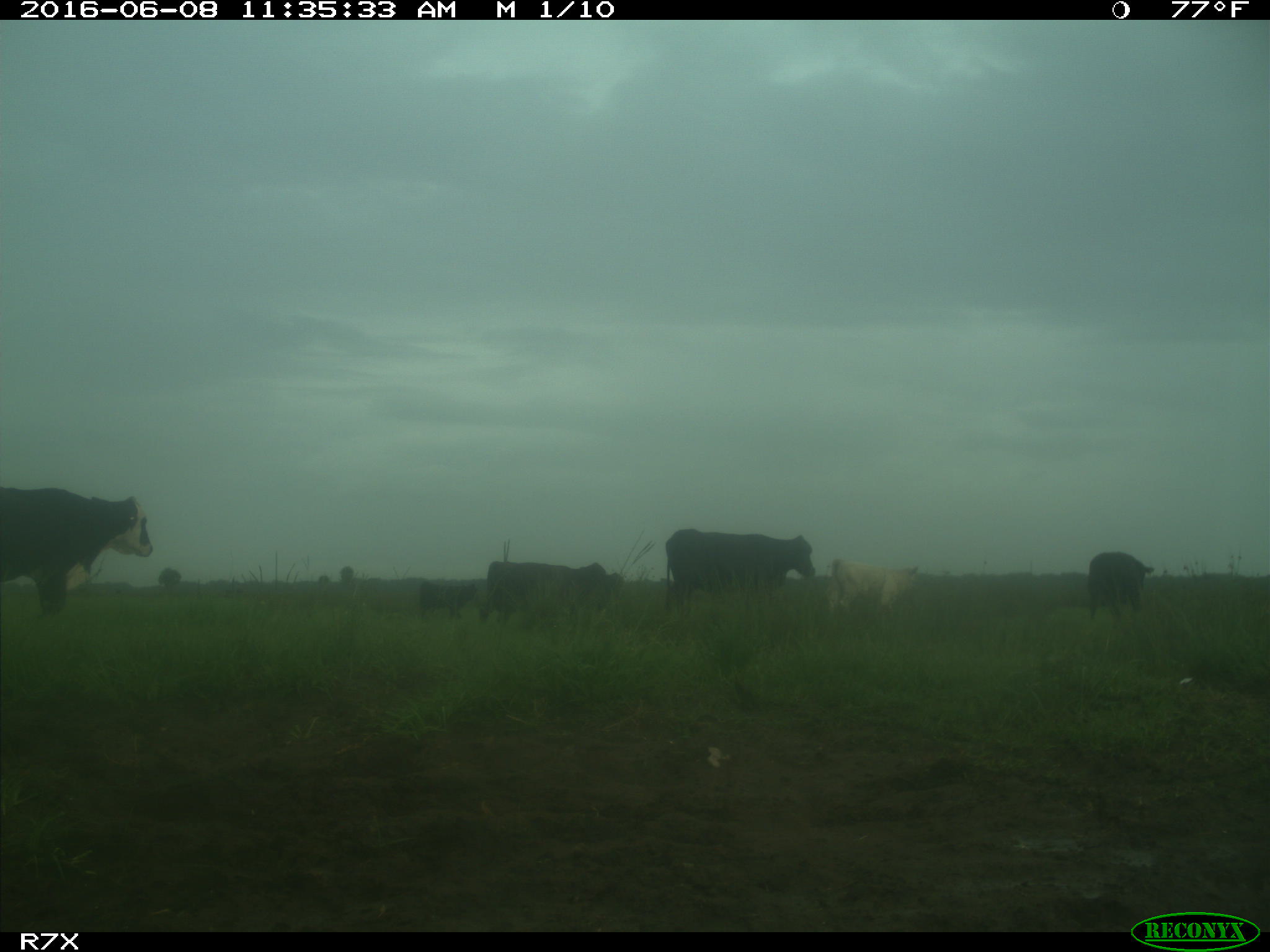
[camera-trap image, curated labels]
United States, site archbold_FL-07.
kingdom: Animalia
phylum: Chordata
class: Mammalia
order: Artiodactyla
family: Bovidae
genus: Bos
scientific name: Bos taurus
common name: domestic cow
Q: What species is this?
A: Bos taurus (domestic cow).